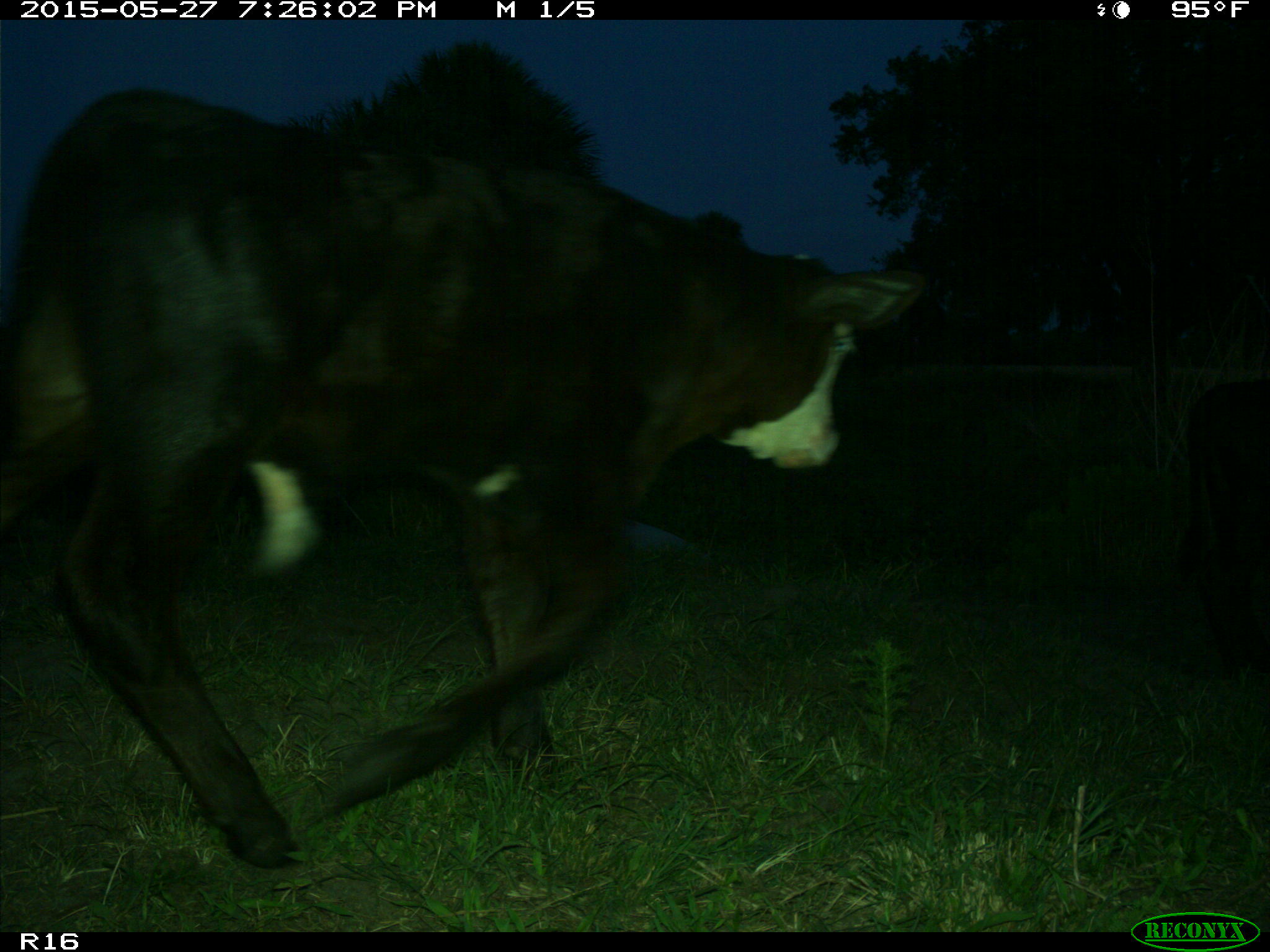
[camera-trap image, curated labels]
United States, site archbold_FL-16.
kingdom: Animalia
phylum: Chordata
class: Mammalia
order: Artiodactyla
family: Bovidae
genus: Bos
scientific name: Bos taurus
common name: domestic cow